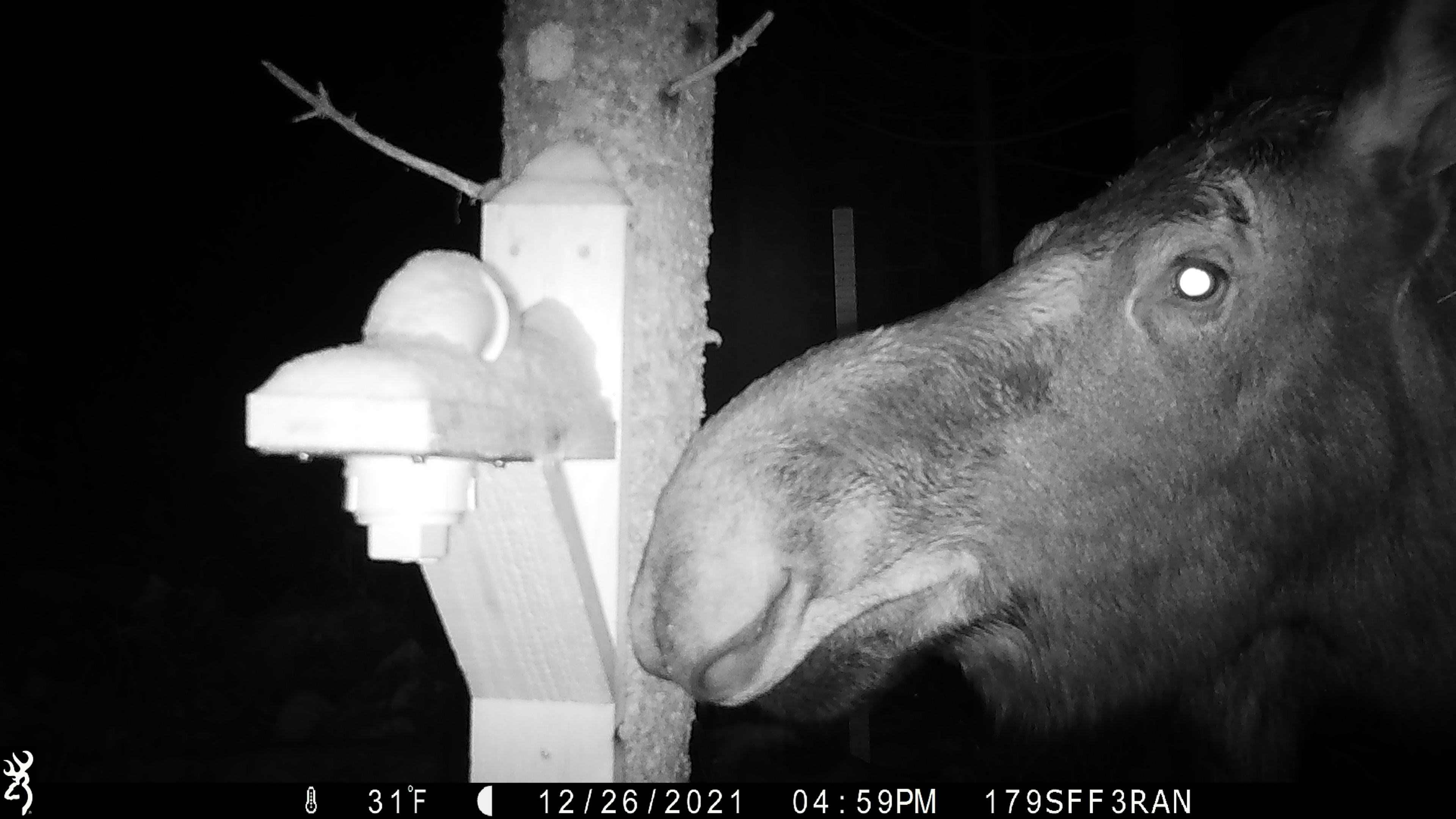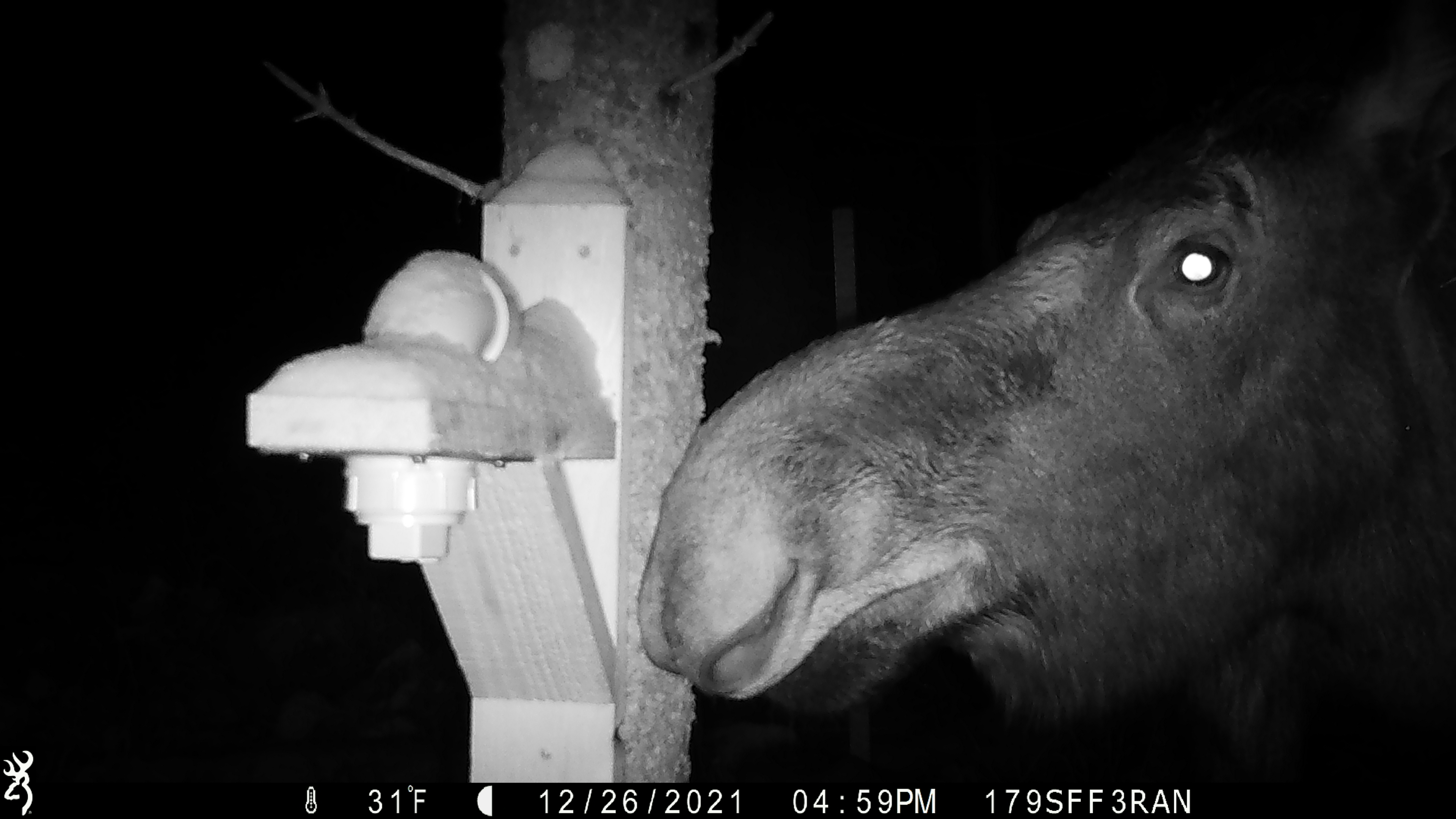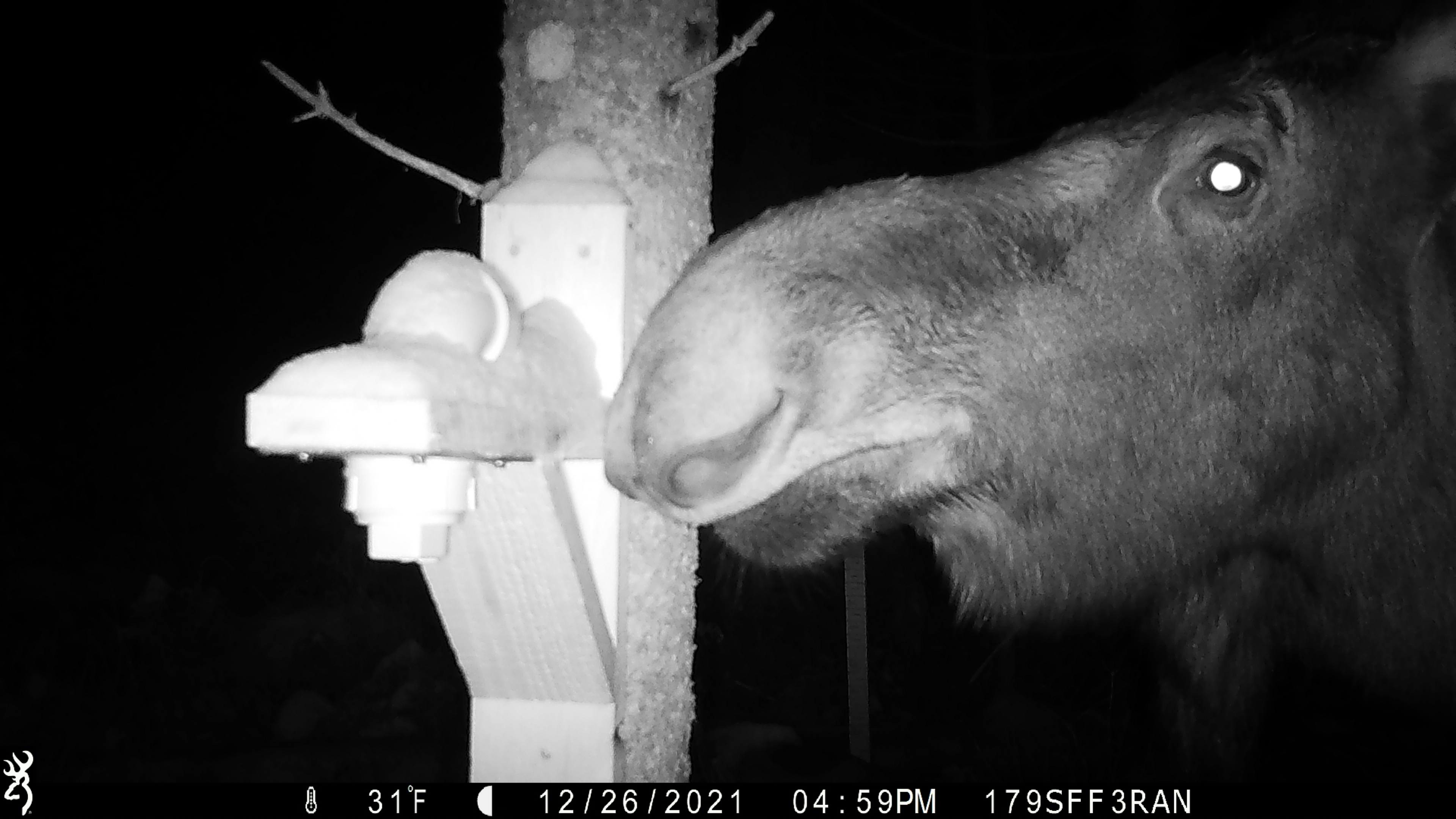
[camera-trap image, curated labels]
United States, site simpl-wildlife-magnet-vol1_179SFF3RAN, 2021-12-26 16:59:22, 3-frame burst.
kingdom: Animalia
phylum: Chordata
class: Mammalia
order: Artiodactyla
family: Cervidae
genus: Alces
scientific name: Alces alces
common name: moose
Moose (Alces alces).